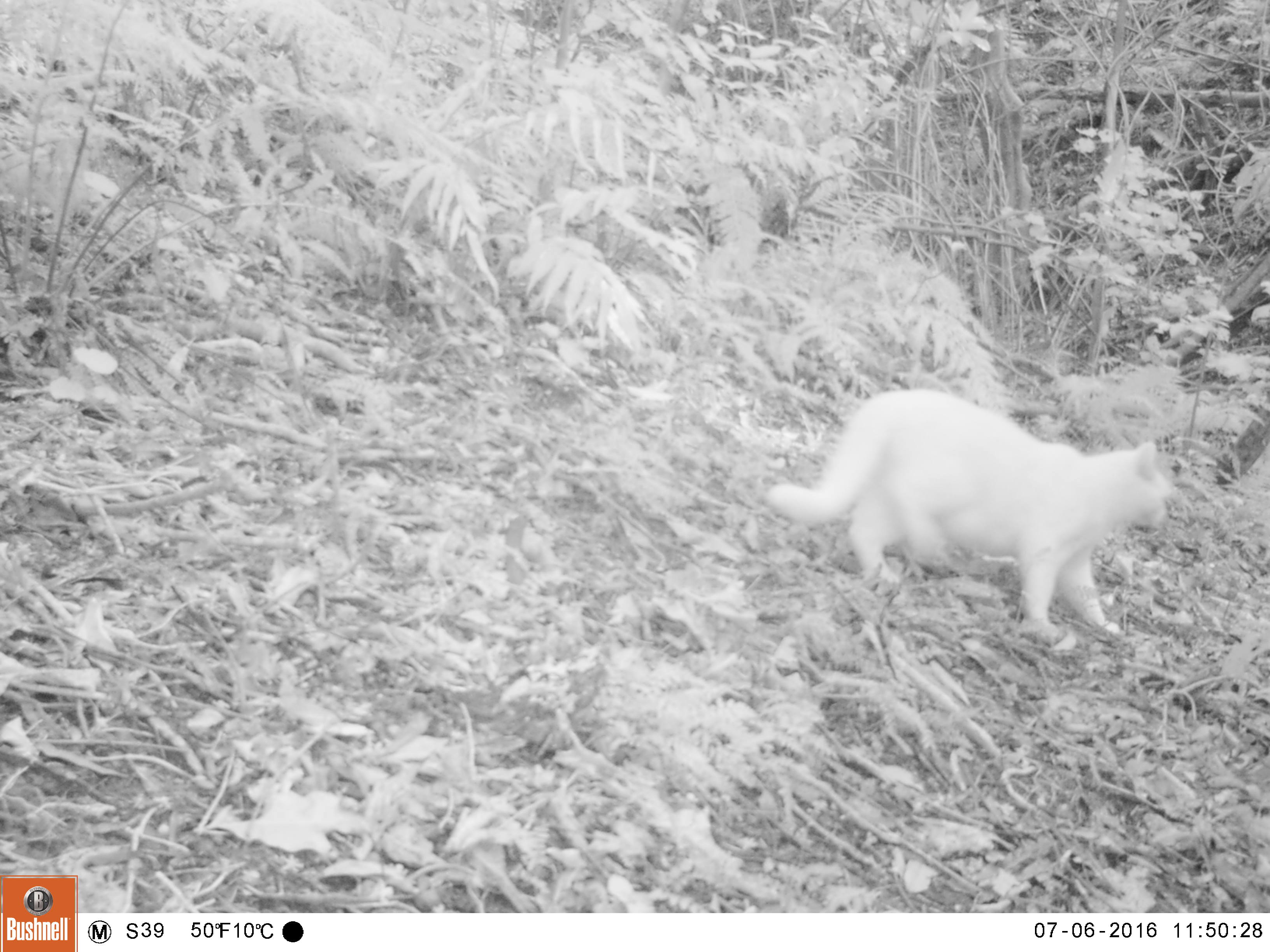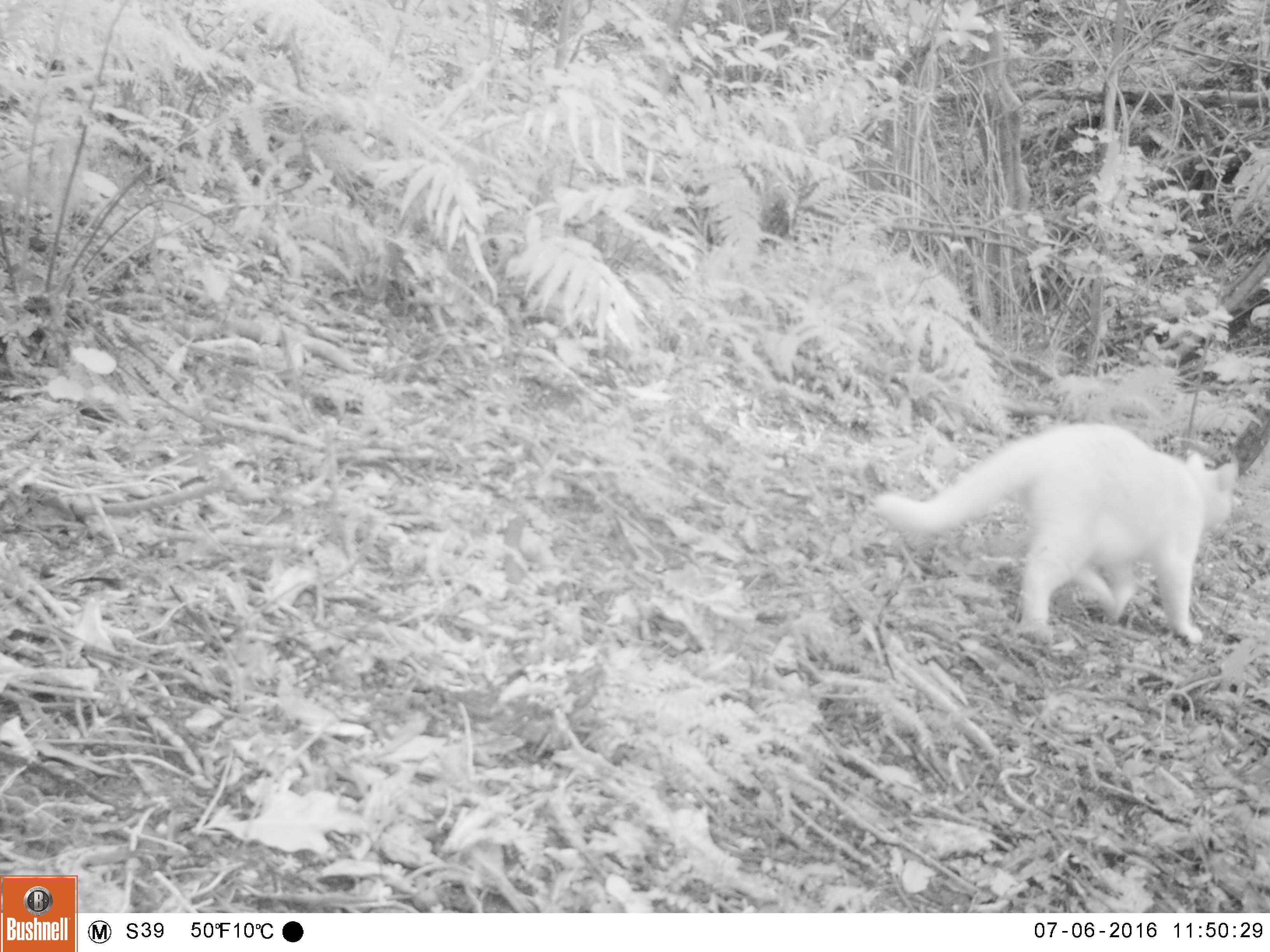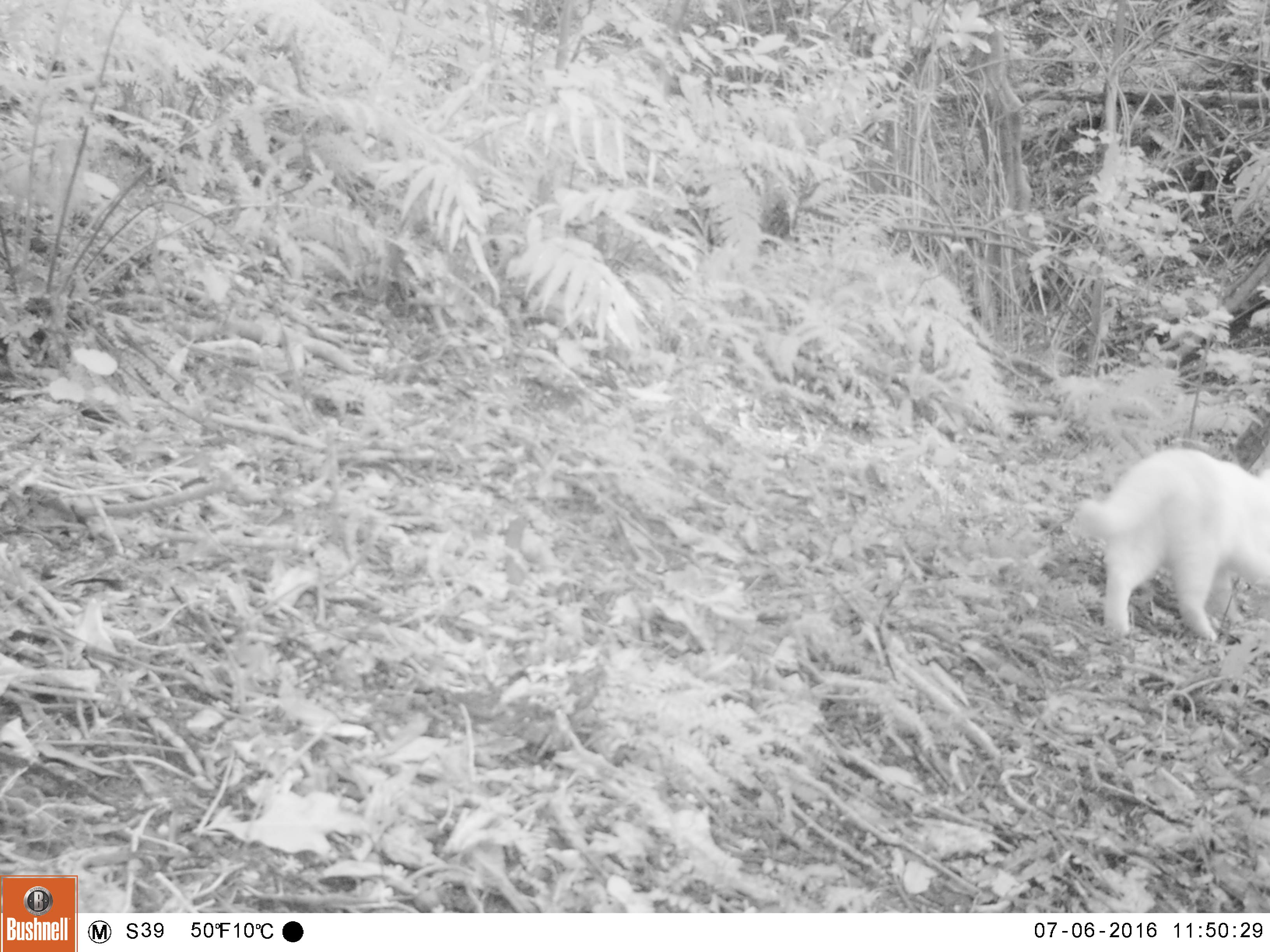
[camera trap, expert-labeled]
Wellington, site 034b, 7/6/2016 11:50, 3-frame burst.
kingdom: Animalia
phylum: Chordata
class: Mammalia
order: Carnivora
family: Felidae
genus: Felis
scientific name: Felis catus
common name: cat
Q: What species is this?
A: Cat (Felis catus).